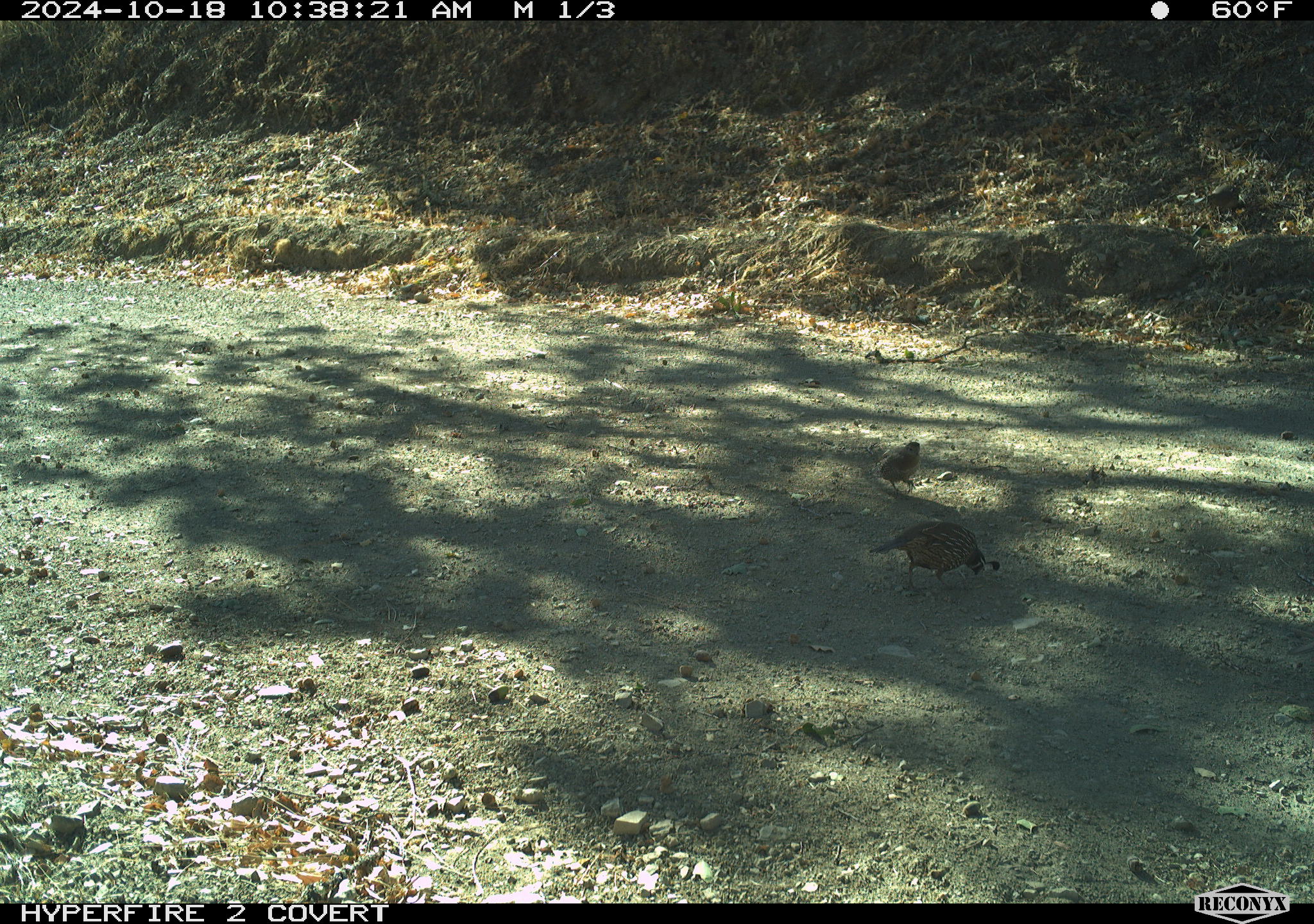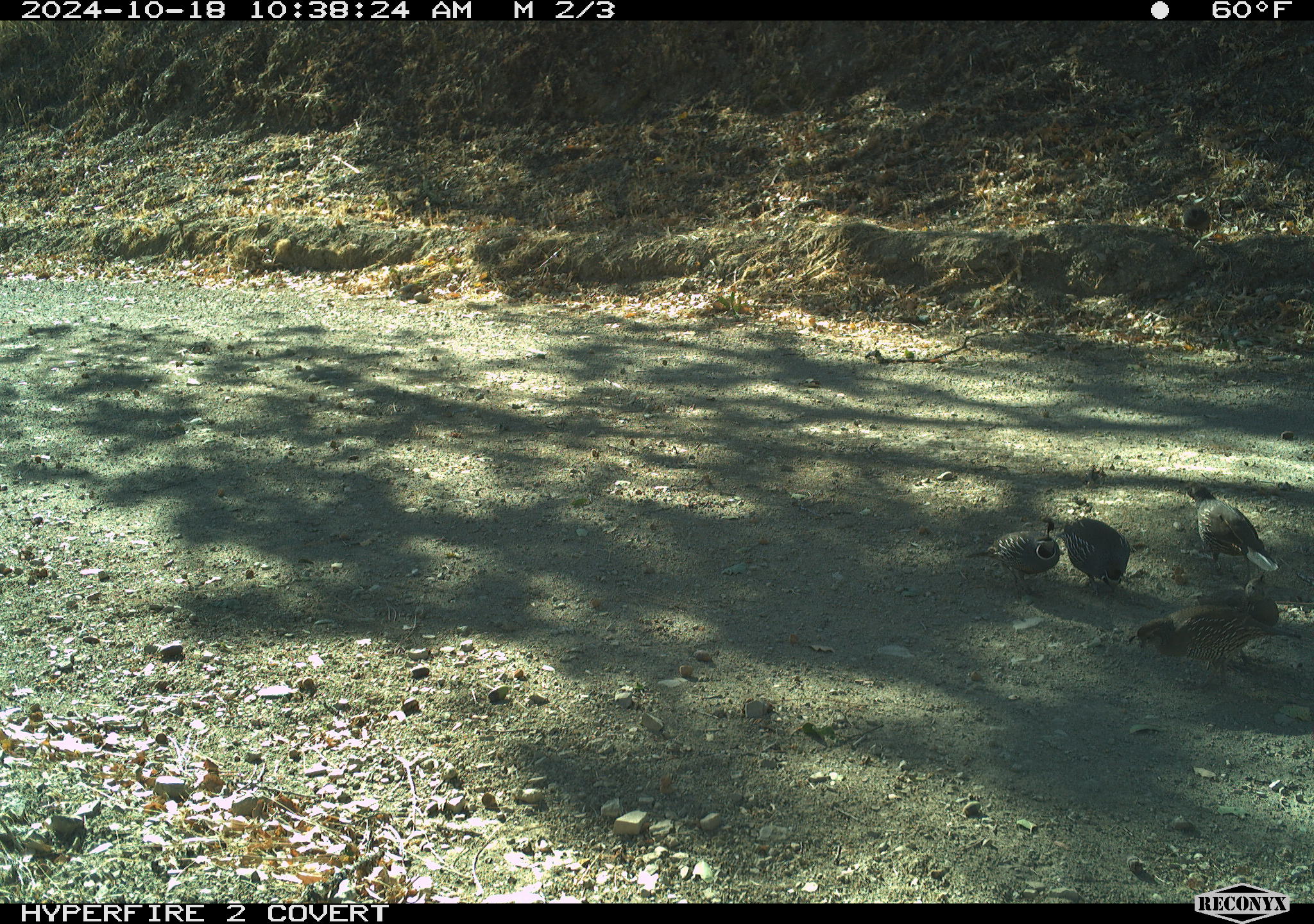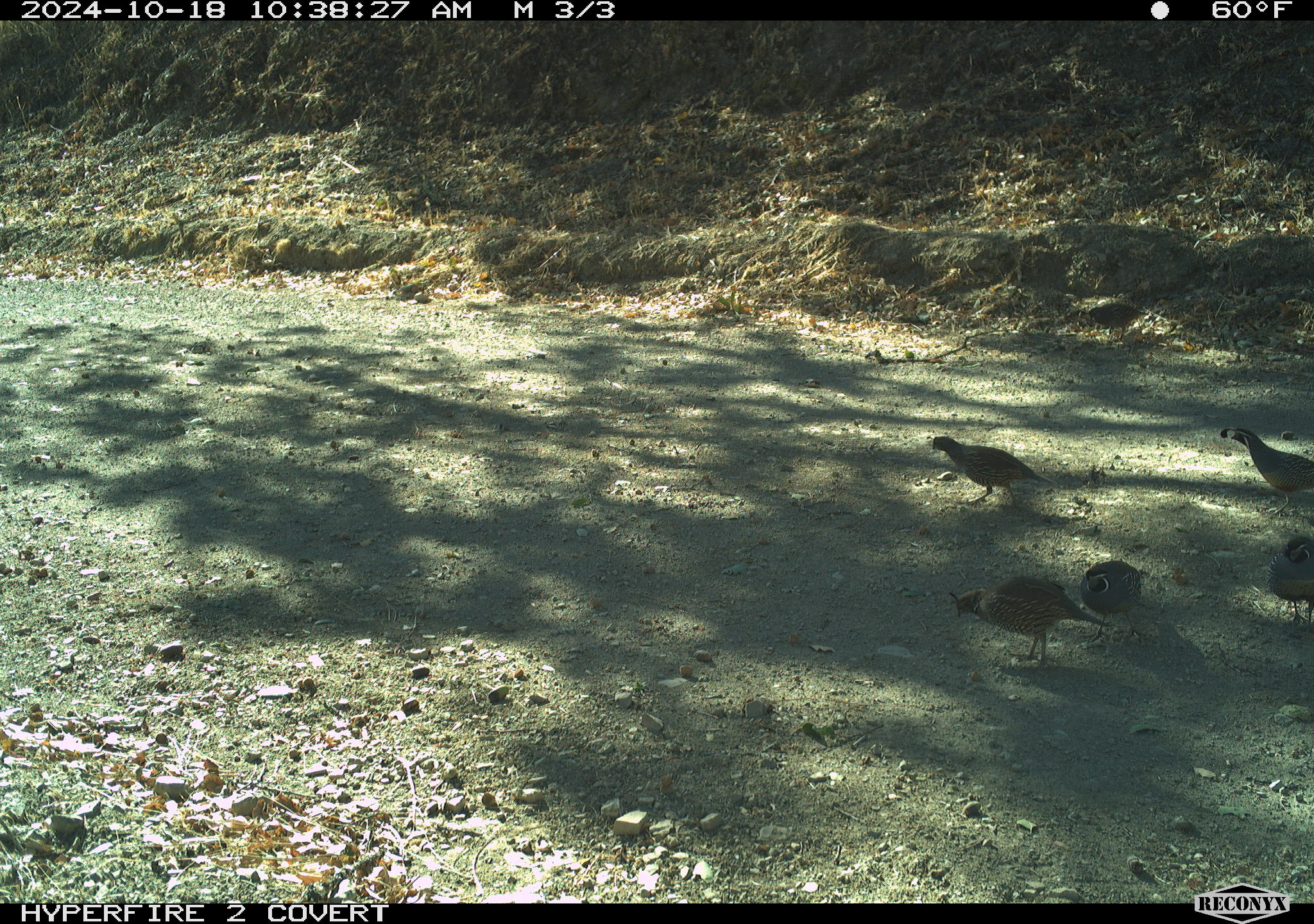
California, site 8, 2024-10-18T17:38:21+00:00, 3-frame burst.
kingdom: Animalia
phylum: Chordata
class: Aves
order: Galliformes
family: Odontophoridae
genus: Callipepla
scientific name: Callipepla californica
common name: california quail